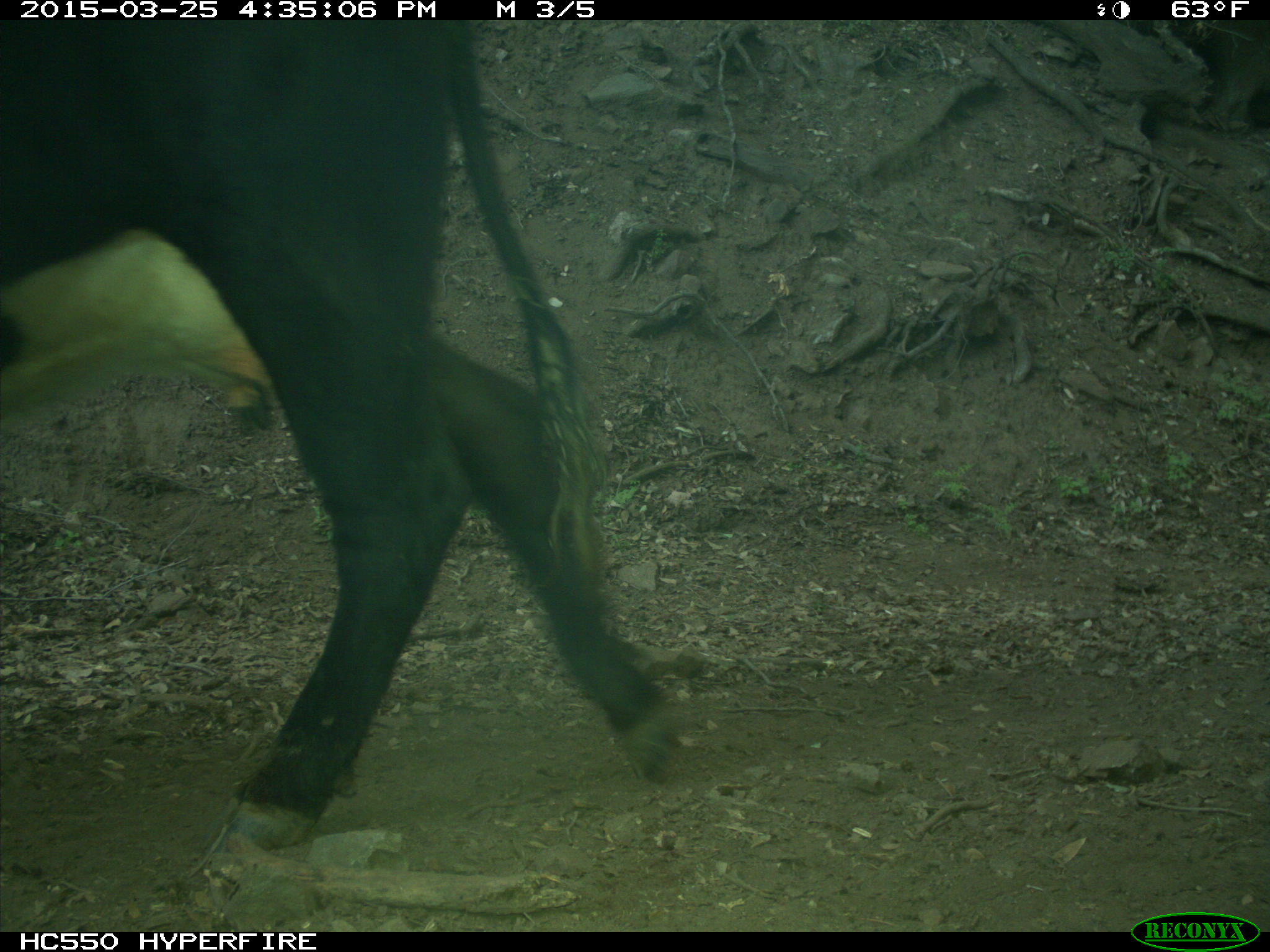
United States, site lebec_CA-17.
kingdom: Animalia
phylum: Chordata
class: Mammalia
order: Artiodactyla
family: Bovidae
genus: Bos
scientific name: Bos taurus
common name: domestic cow